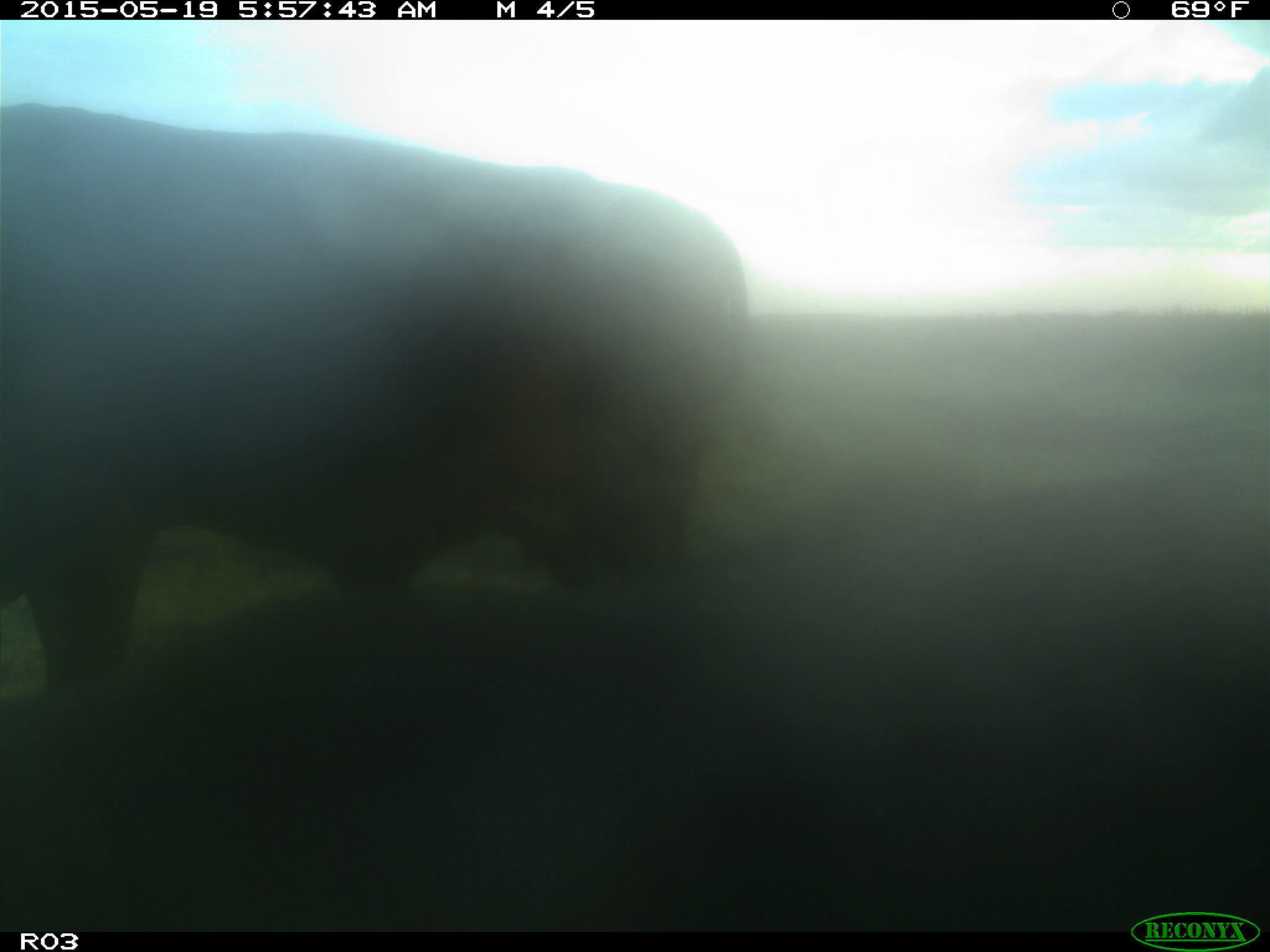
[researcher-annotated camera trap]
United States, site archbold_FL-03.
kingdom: Animalia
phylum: Chordata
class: Mammalia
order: Artiodactyla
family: Bovidae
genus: Bos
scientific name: Bos taurus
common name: domestic cow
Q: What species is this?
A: Bos taurus (domestic cow).